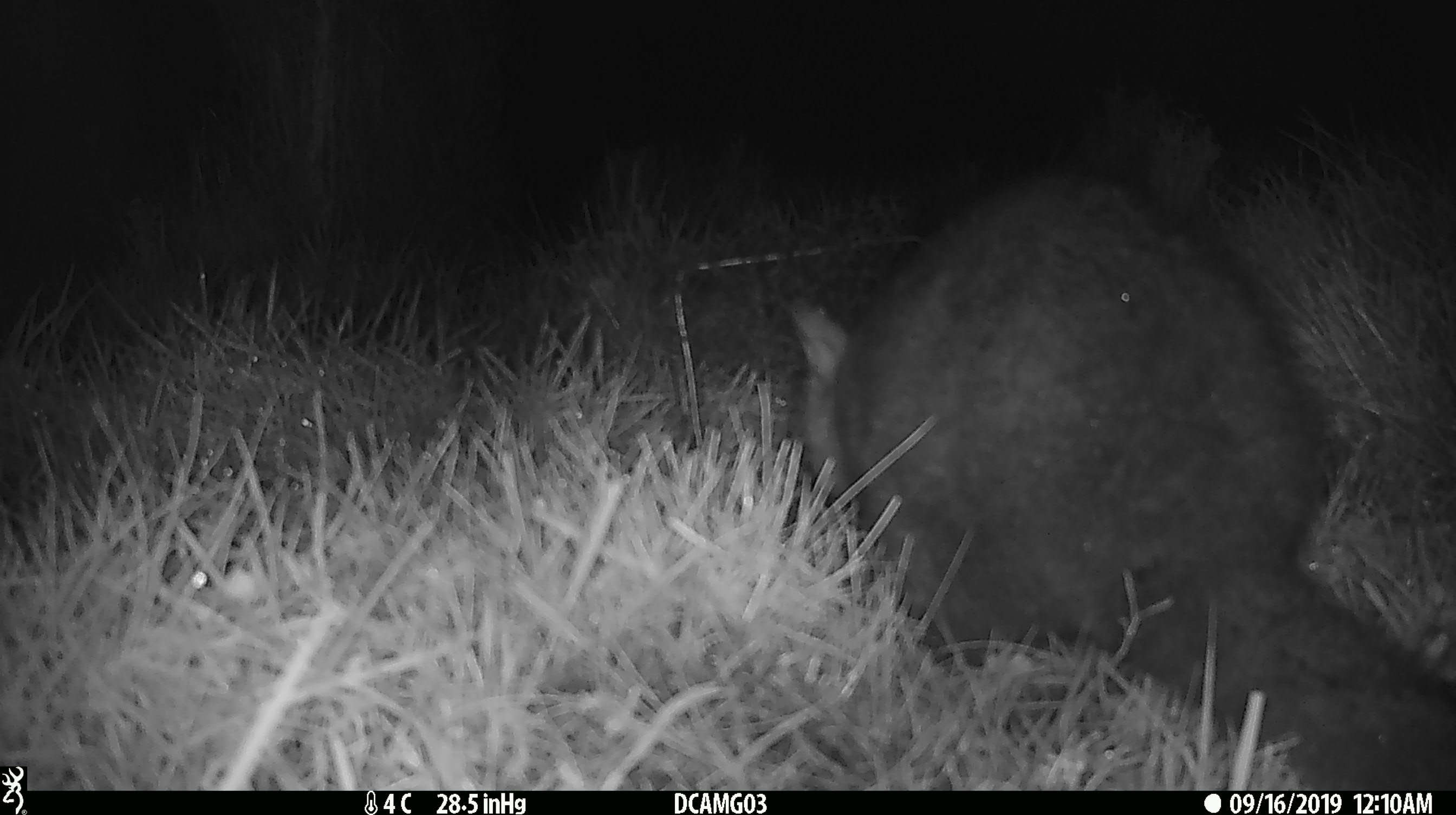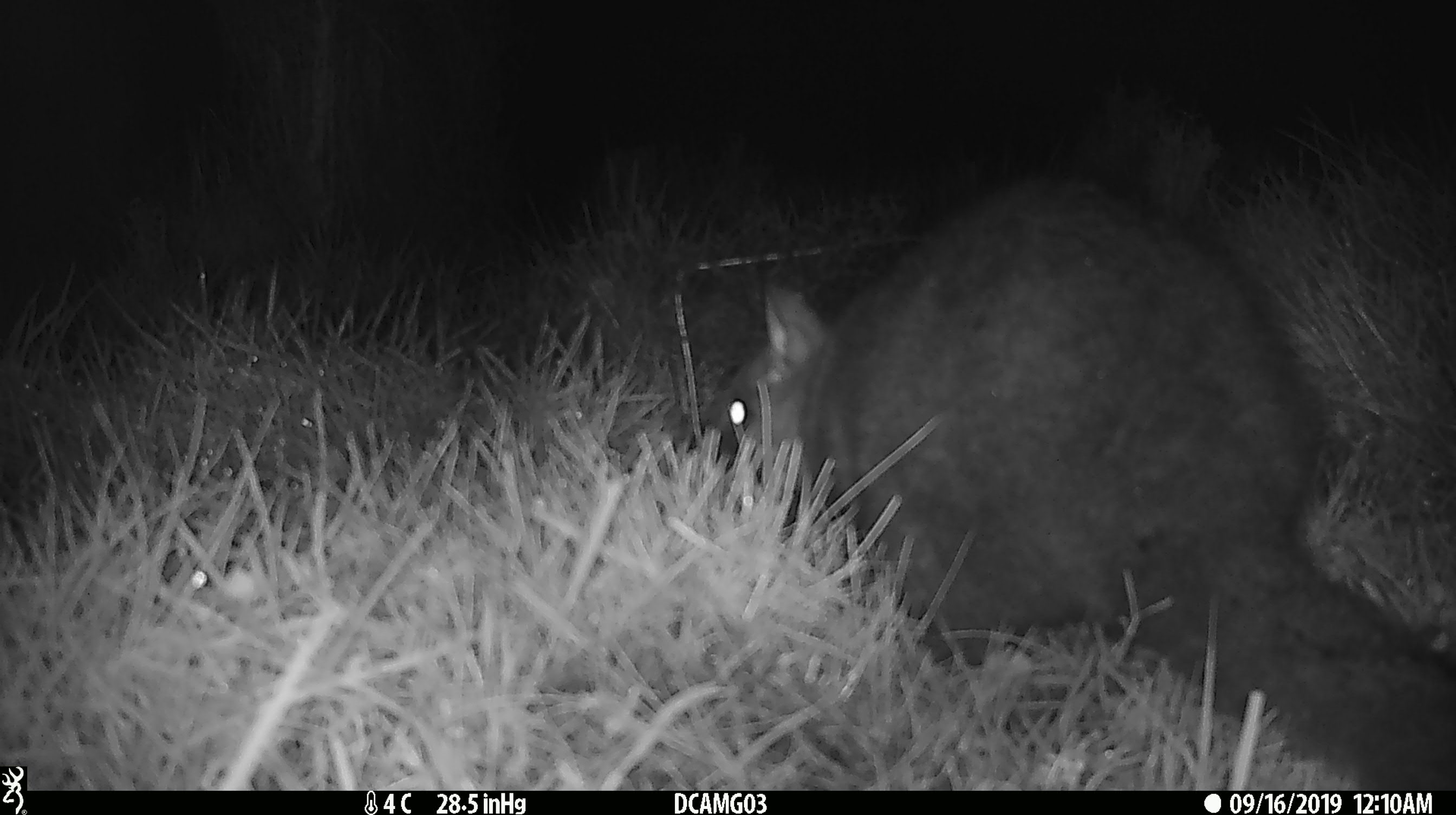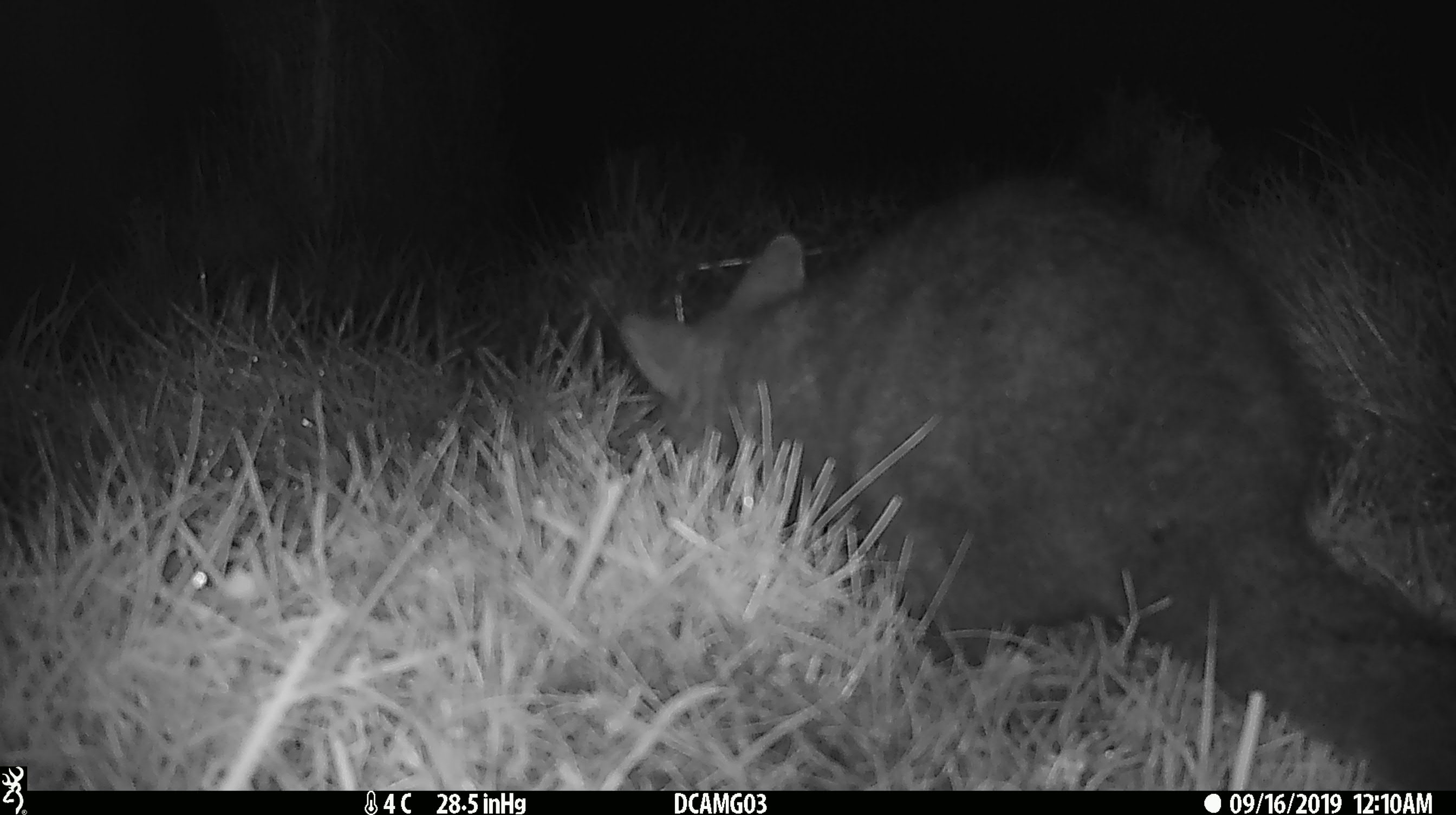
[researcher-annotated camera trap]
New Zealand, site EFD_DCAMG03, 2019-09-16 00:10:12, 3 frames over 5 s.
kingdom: Animalia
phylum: Chordata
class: Mammalia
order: Diprotodontia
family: Phalangeridae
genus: Trichosurus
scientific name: Trichosurus vulpecula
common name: common brushtail possum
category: possum